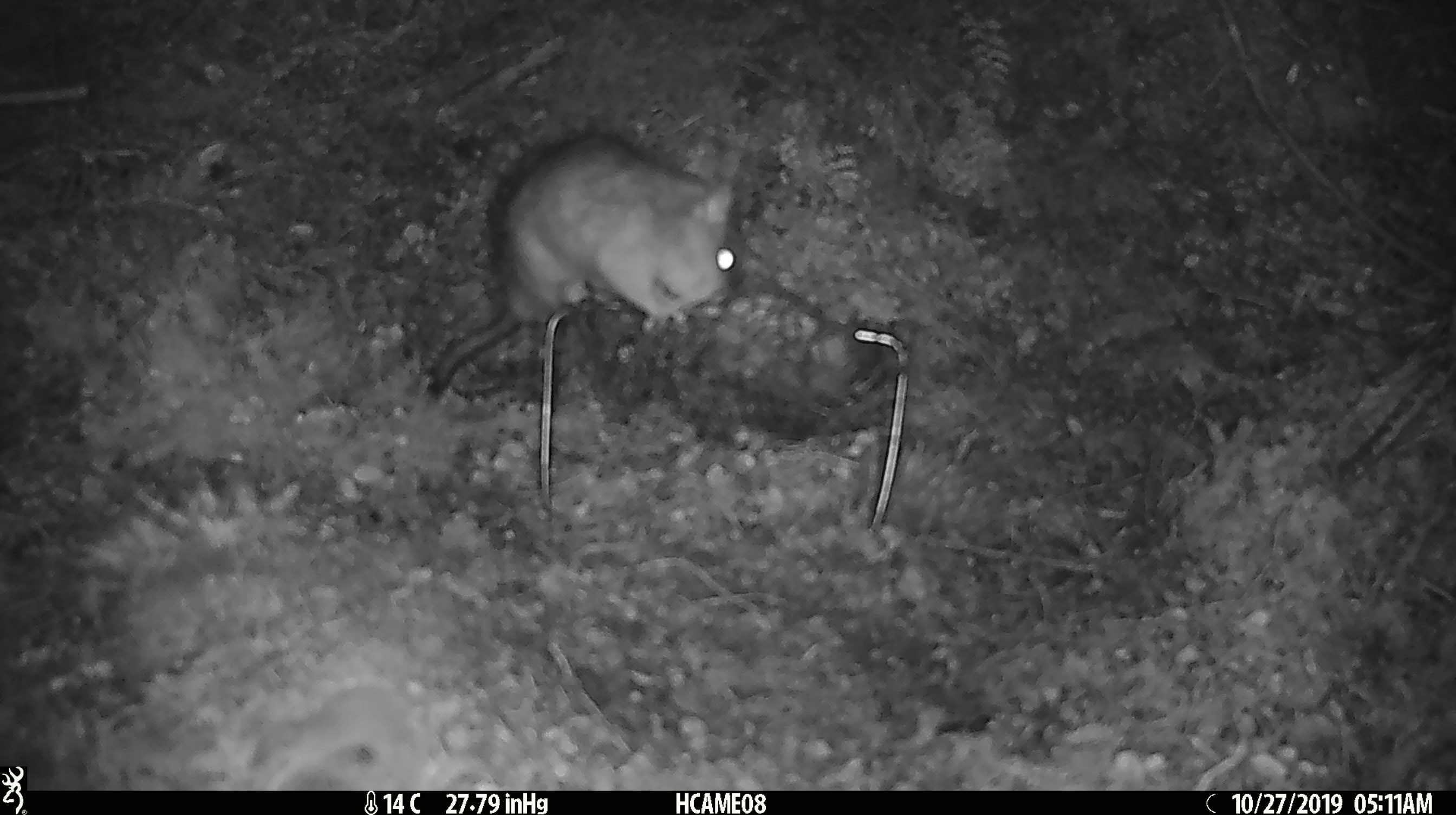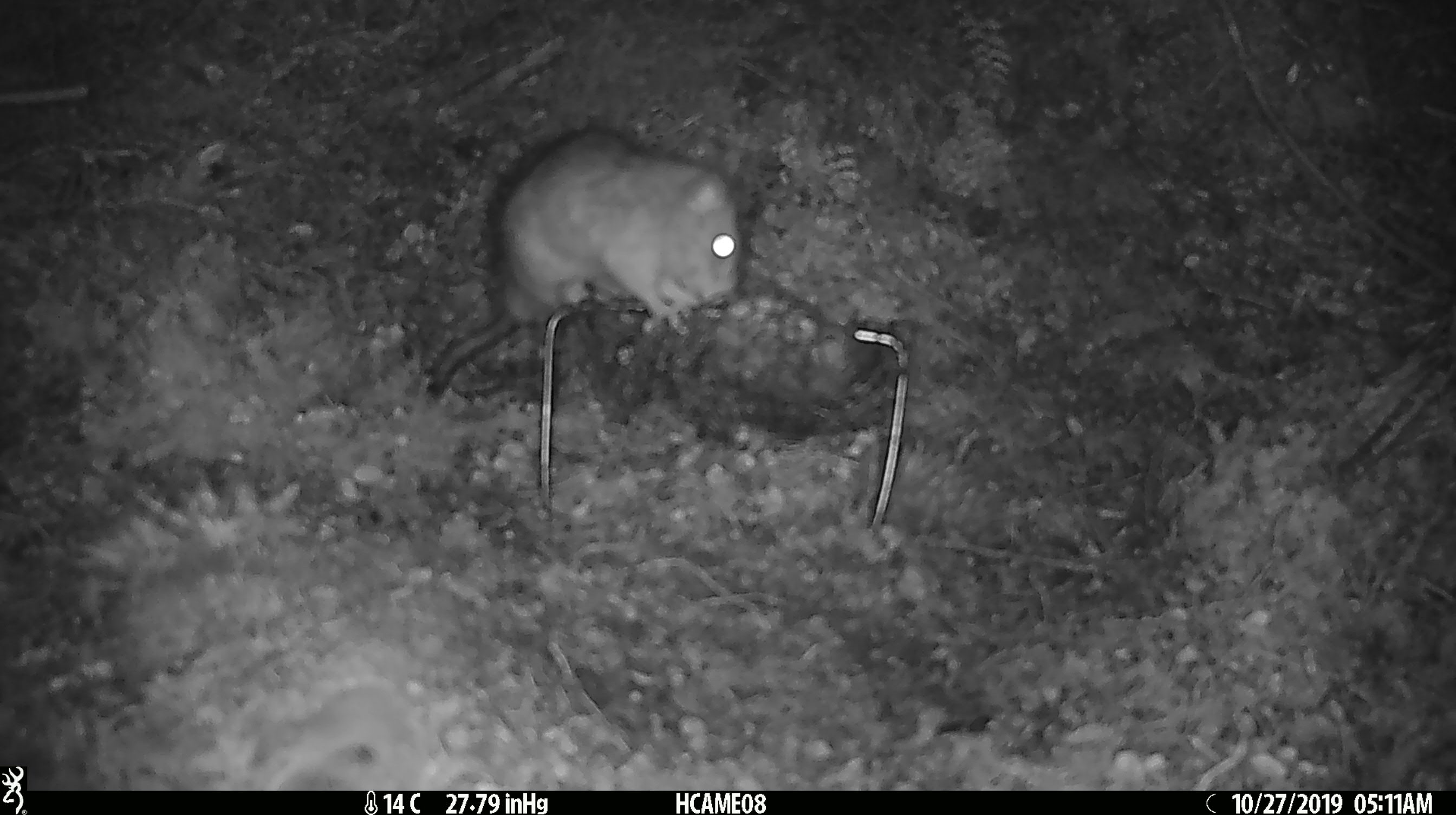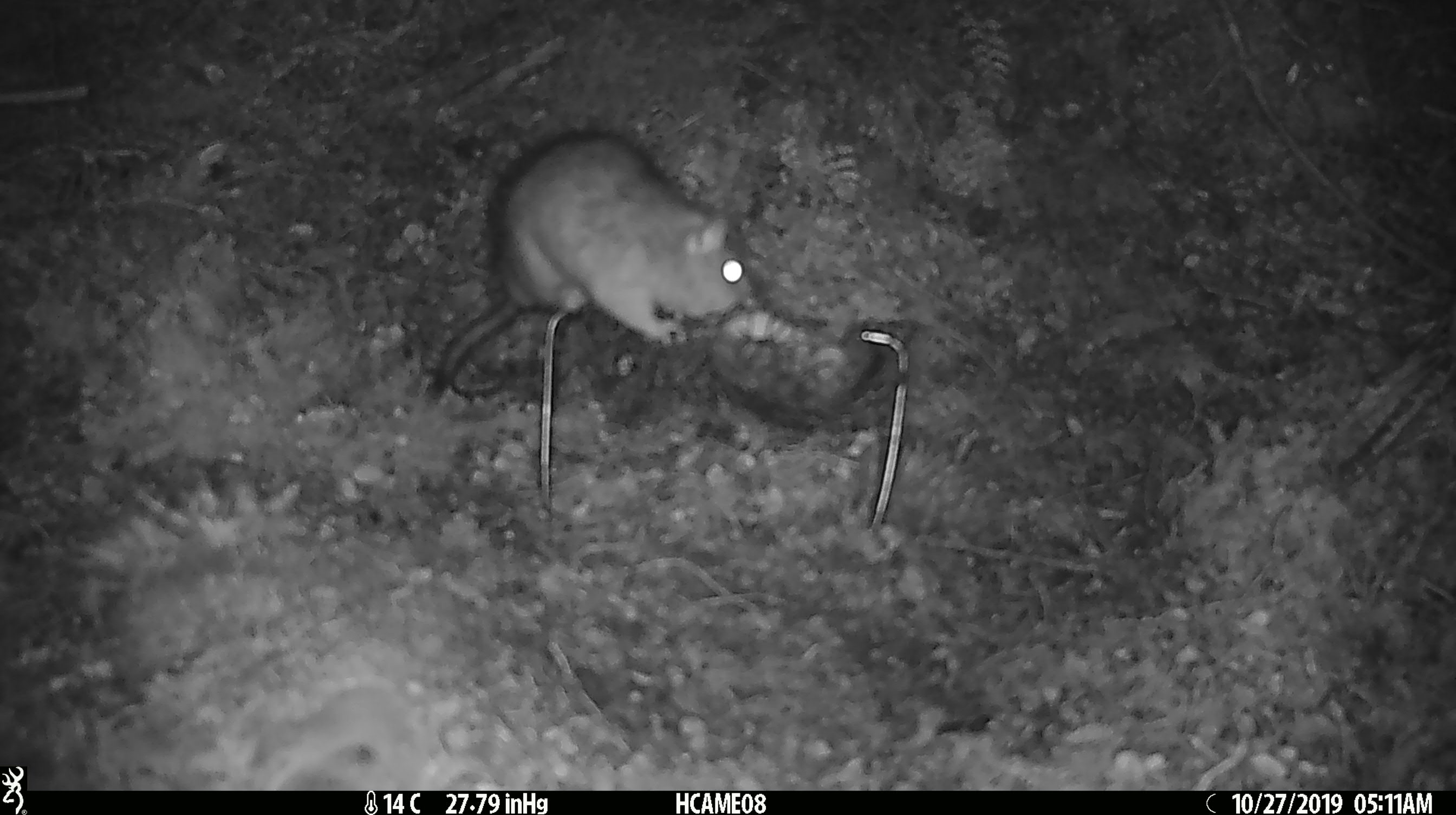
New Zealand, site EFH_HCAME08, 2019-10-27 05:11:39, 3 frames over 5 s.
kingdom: Animalia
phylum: Chordata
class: Mammalia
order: Rodentia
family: Muridae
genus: Rattus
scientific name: Rattus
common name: rat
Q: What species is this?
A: Rat (Rattus).